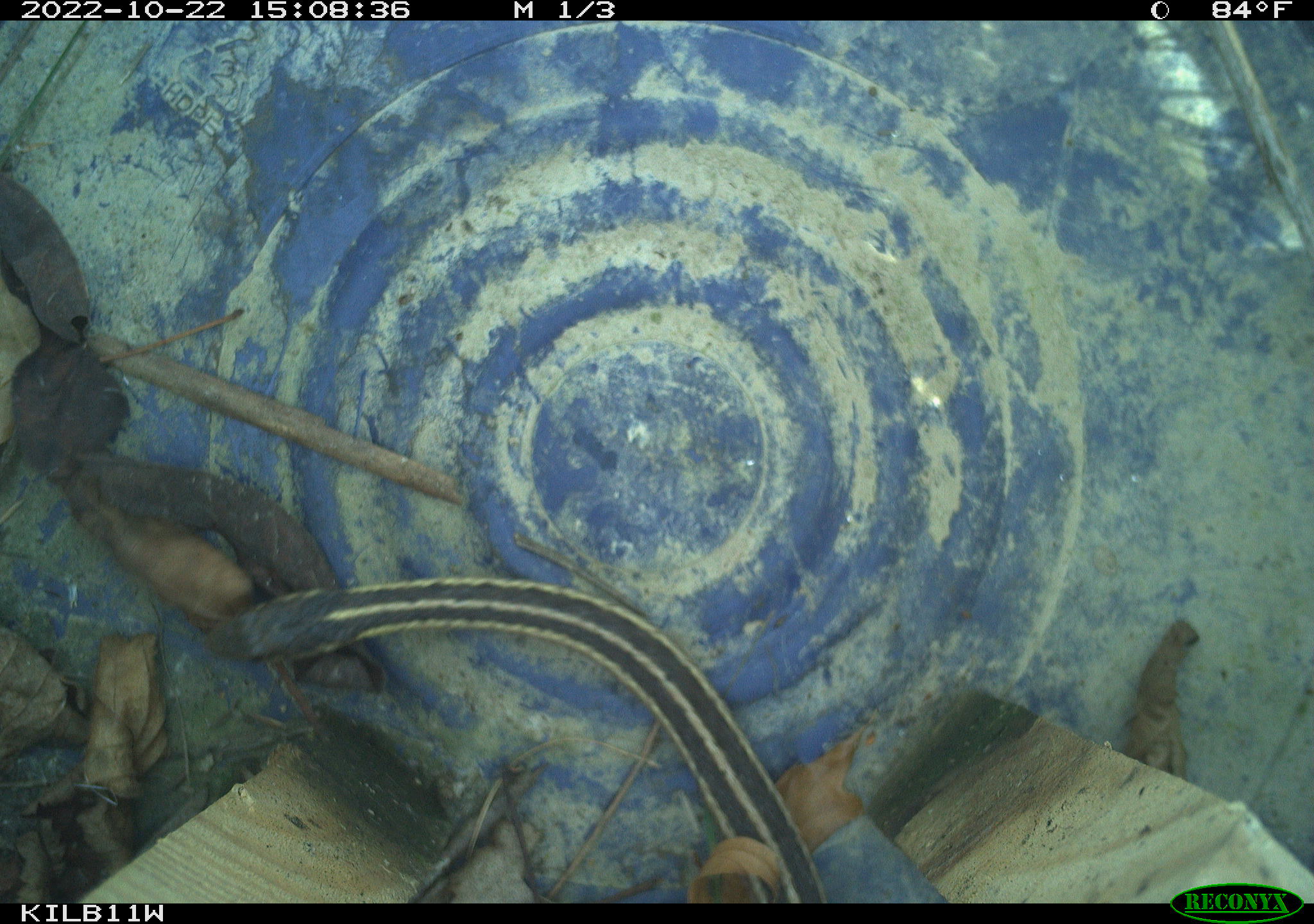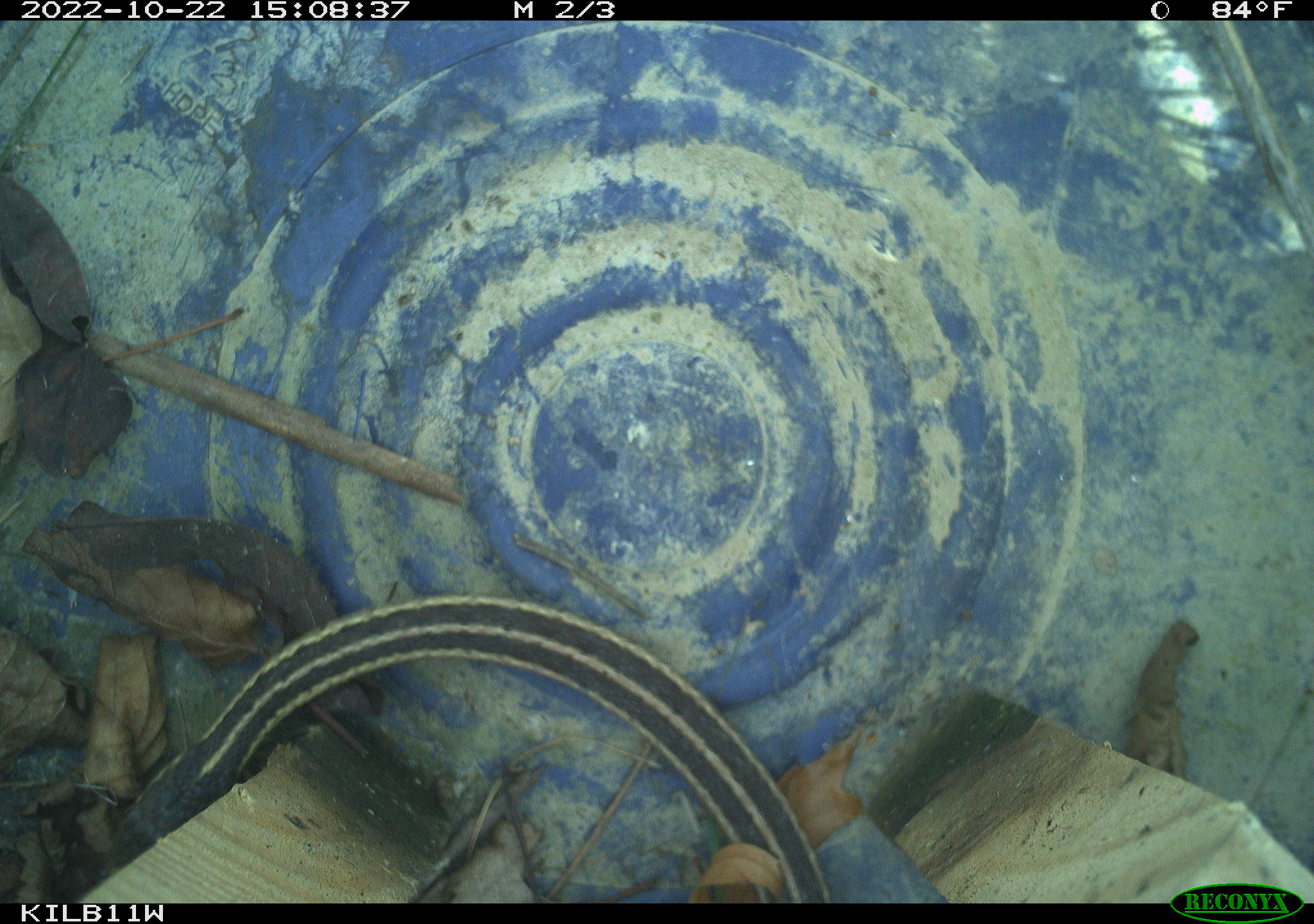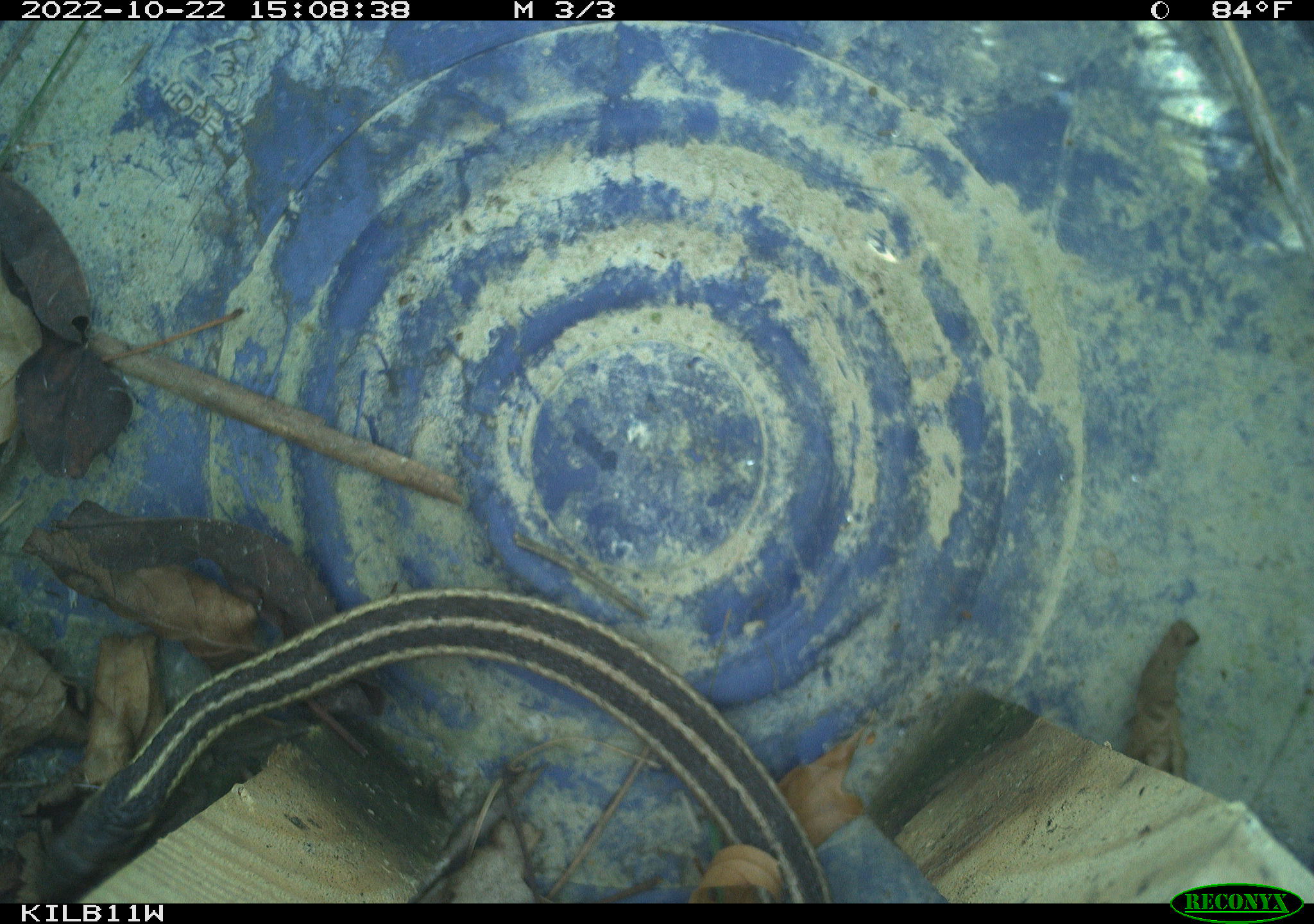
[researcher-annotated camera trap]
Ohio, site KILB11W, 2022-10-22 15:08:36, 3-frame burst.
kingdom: Animalia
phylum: Chordata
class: Reptilia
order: Squamata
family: Colubridae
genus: Thamnophis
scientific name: Thamnophis sirtalis sirtalis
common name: eastern gartersnake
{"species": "eastern gartersnake (Thamnophis sirtalis sirtalis)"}